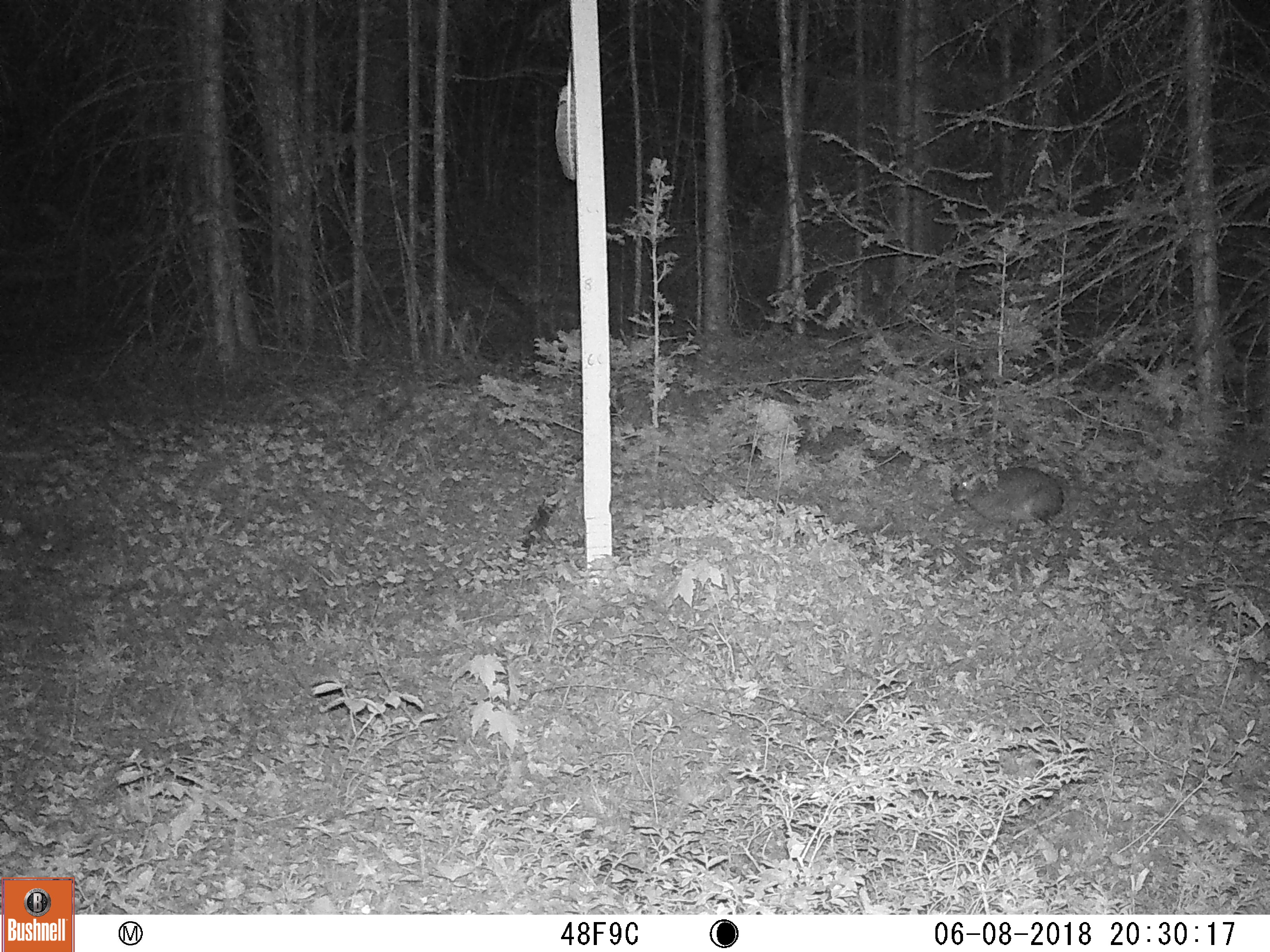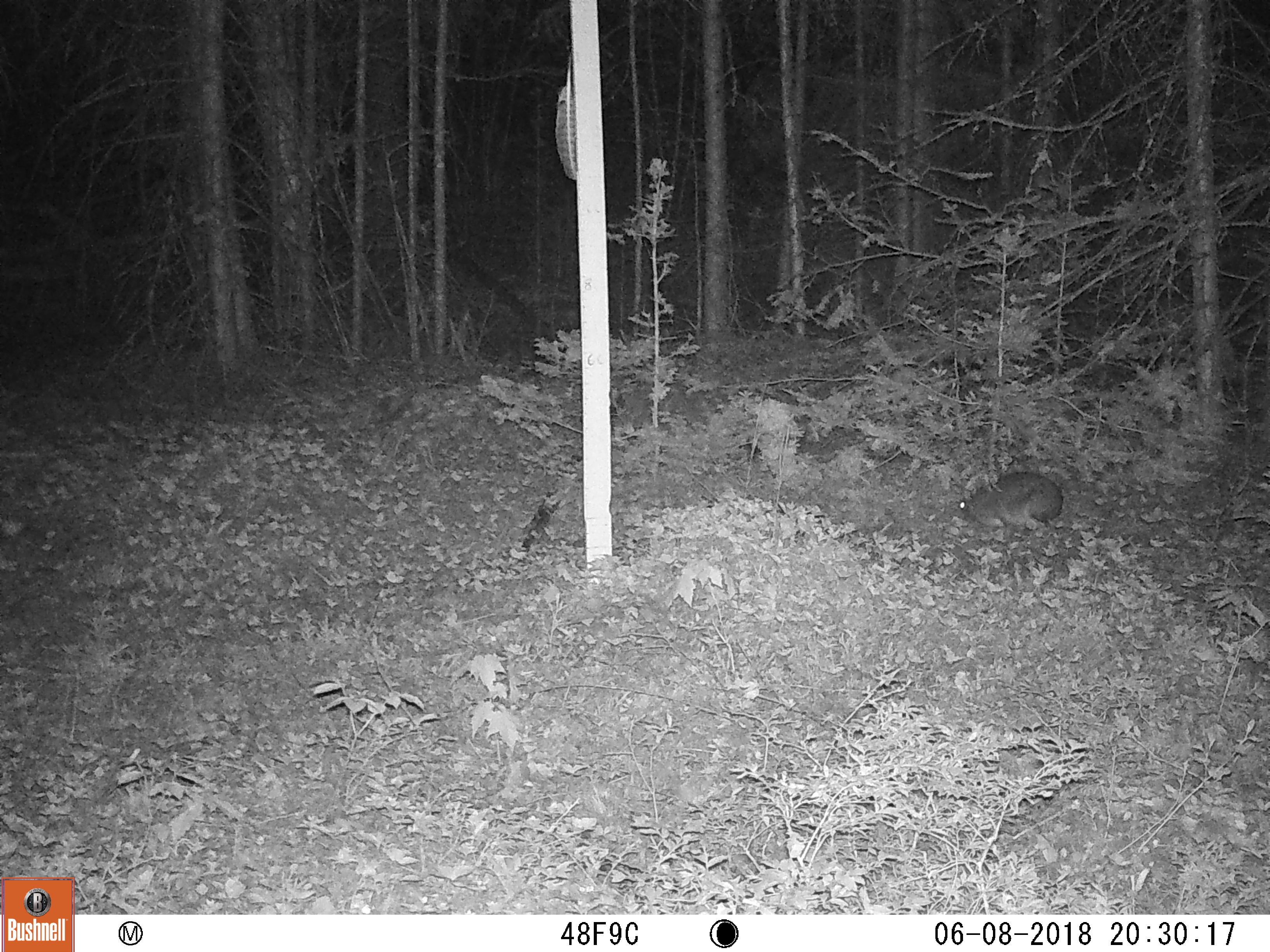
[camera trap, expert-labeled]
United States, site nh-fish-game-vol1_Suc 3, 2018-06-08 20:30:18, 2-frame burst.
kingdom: Animalia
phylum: Chordata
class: Mammalia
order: Lagomorpha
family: Leporidae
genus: Lepus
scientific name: Lepus americanus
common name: snowshoe hare